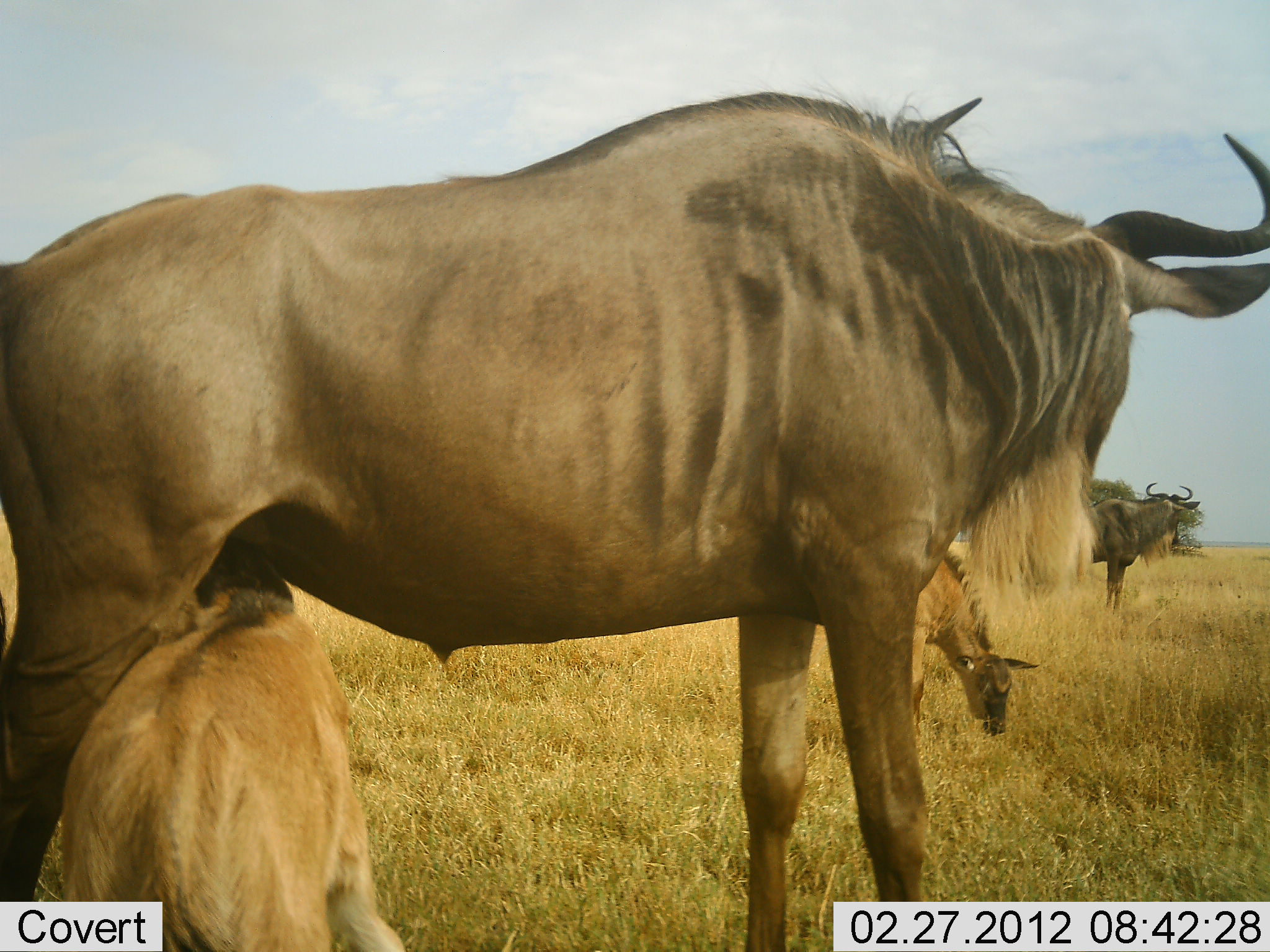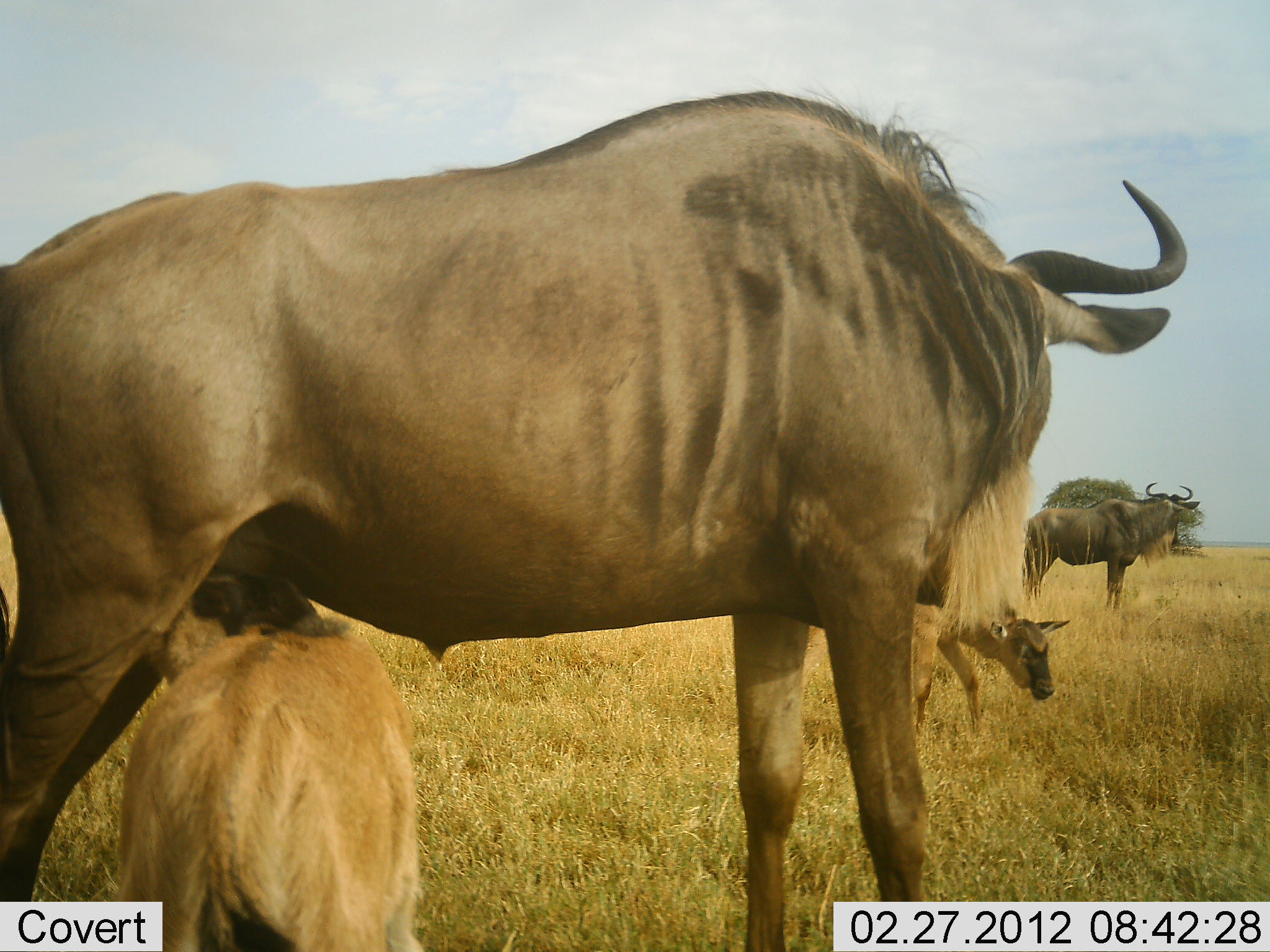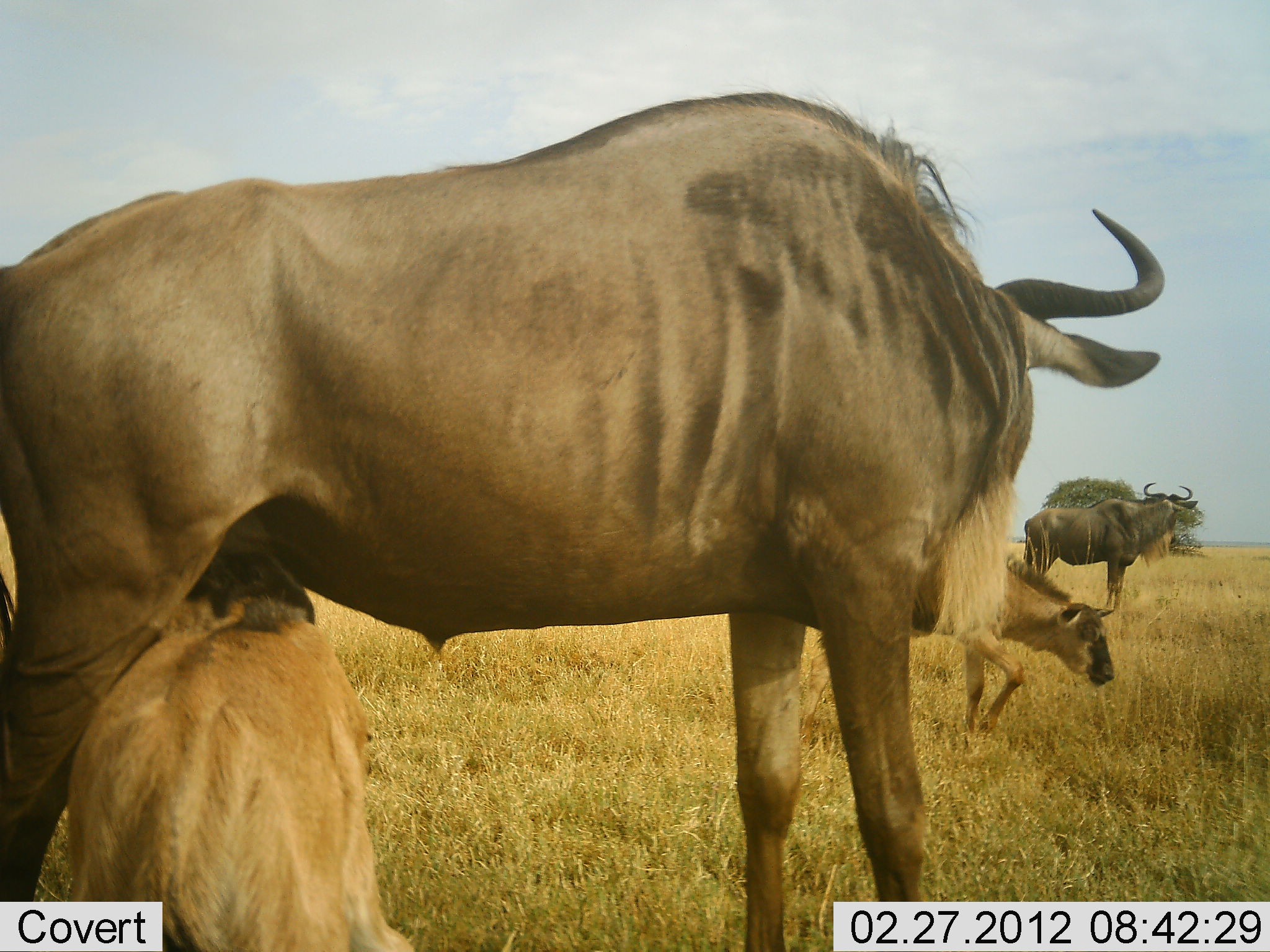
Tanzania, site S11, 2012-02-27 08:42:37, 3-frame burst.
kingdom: Animalia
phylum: Chordata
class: Mammalia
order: Artiodactyla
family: Bovidae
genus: Connochaetes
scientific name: Connochaetes taurinus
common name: blue wildebeest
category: wildebeest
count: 4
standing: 85%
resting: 0%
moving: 15%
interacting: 23%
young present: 100%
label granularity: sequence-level